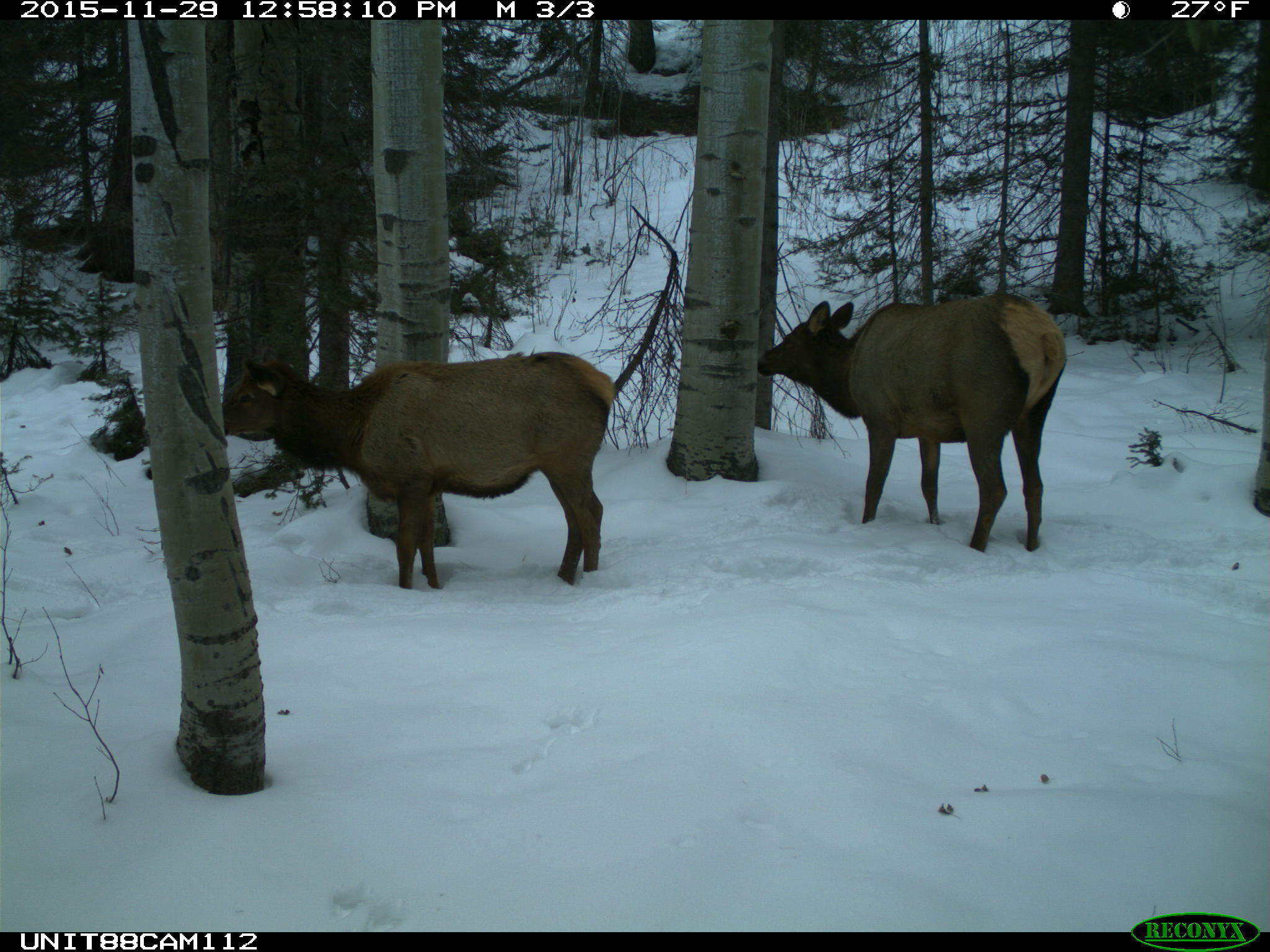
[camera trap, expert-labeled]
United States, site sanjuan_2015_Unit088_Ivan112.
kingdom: Animalia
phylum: Chordata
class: Mammalia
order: Artiodactyla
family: Cervidae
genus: Cervus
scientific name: Cervus elaphus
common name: red deer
Cervus elaphus (red deer).